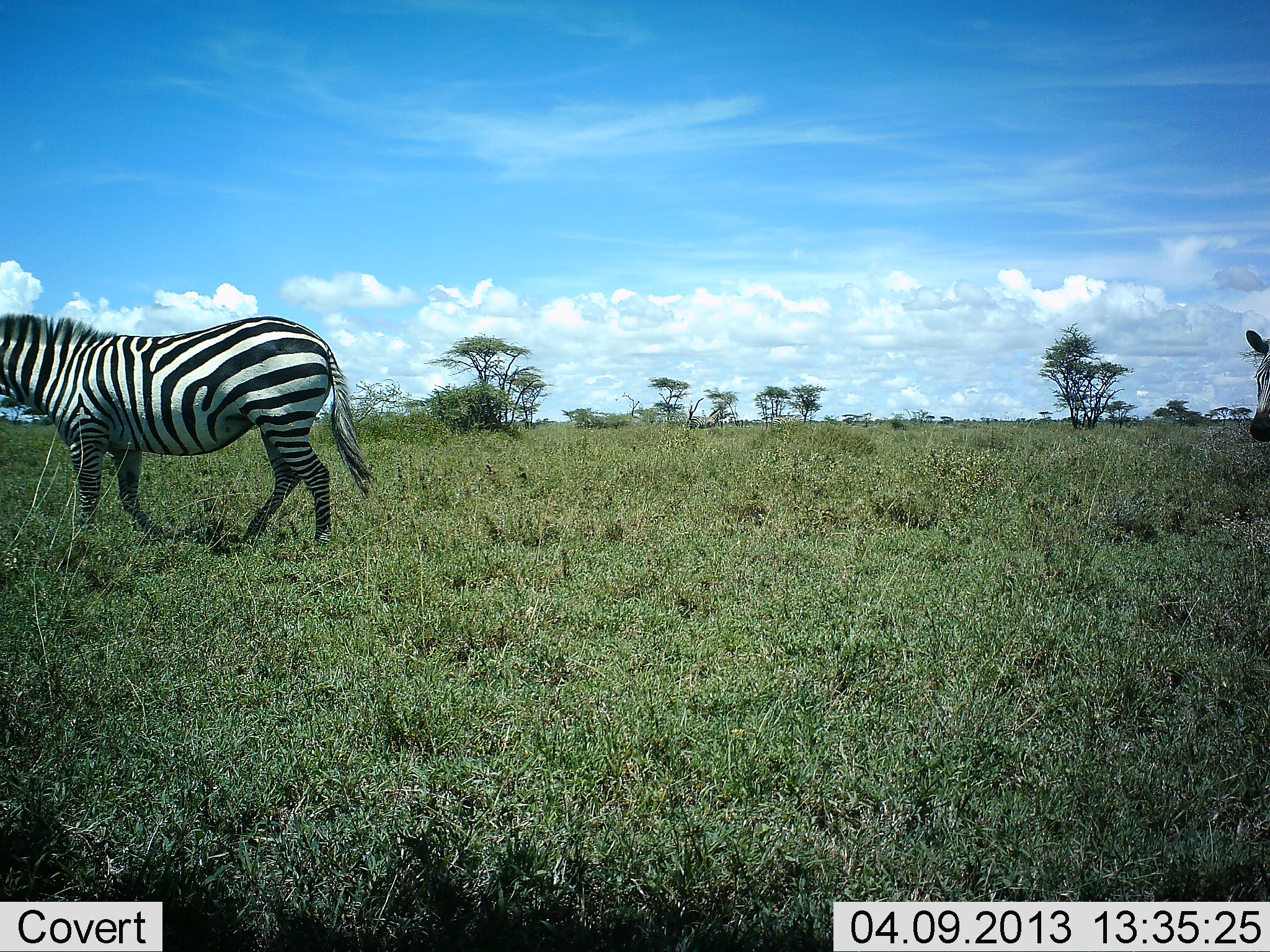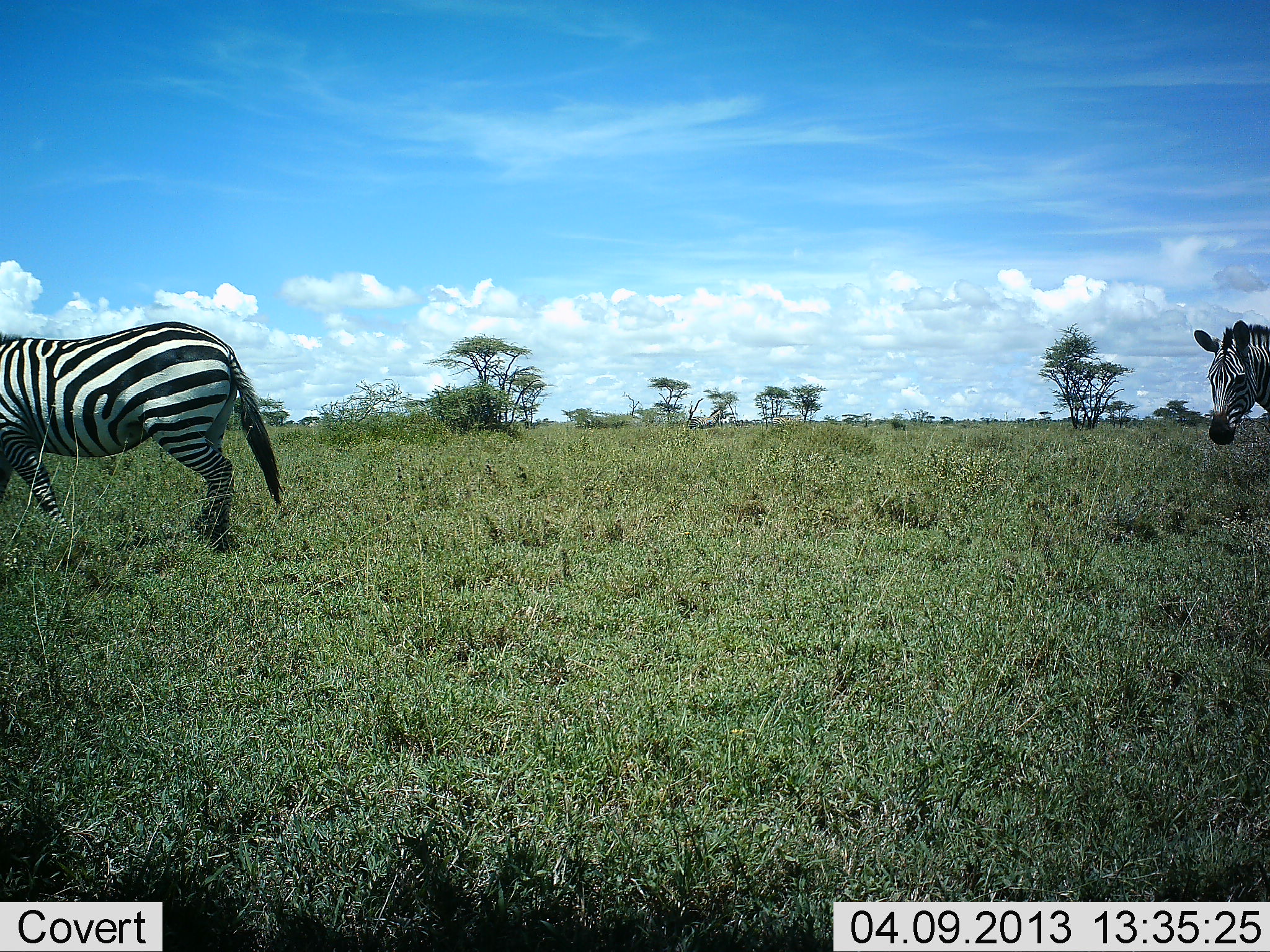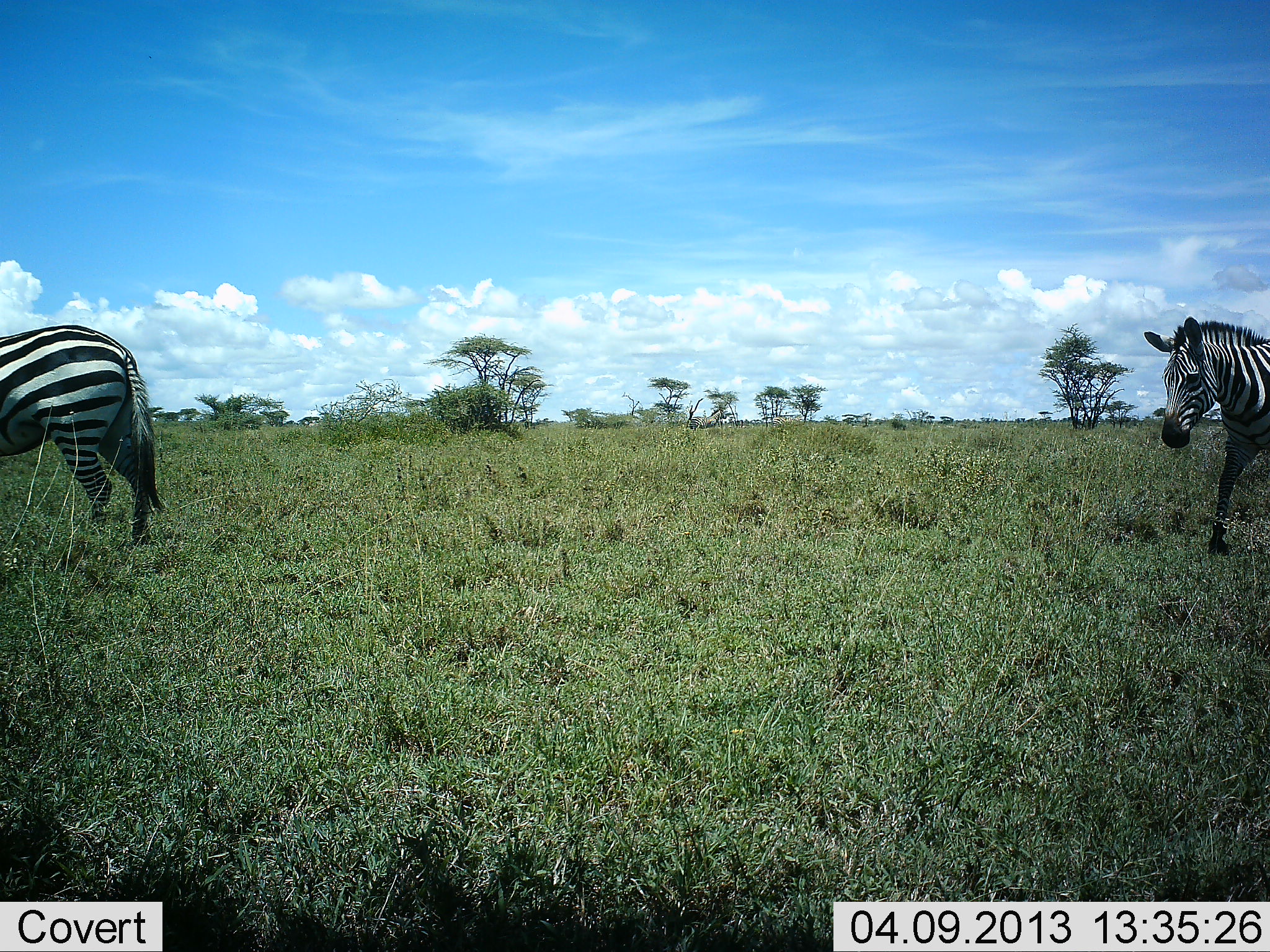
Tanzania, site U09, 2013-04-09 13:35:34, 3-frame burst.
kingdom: Animalia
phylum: Chordata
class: Mammalia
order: Perissodactyla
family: Equidae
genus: Equus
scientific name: Equus quagga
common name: plains zebra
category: zebra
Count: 2.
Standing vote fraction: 8%.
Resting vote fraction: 0%.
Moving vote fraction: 95%.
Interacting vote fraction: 0%.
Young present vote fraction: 0%.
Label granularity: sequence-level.